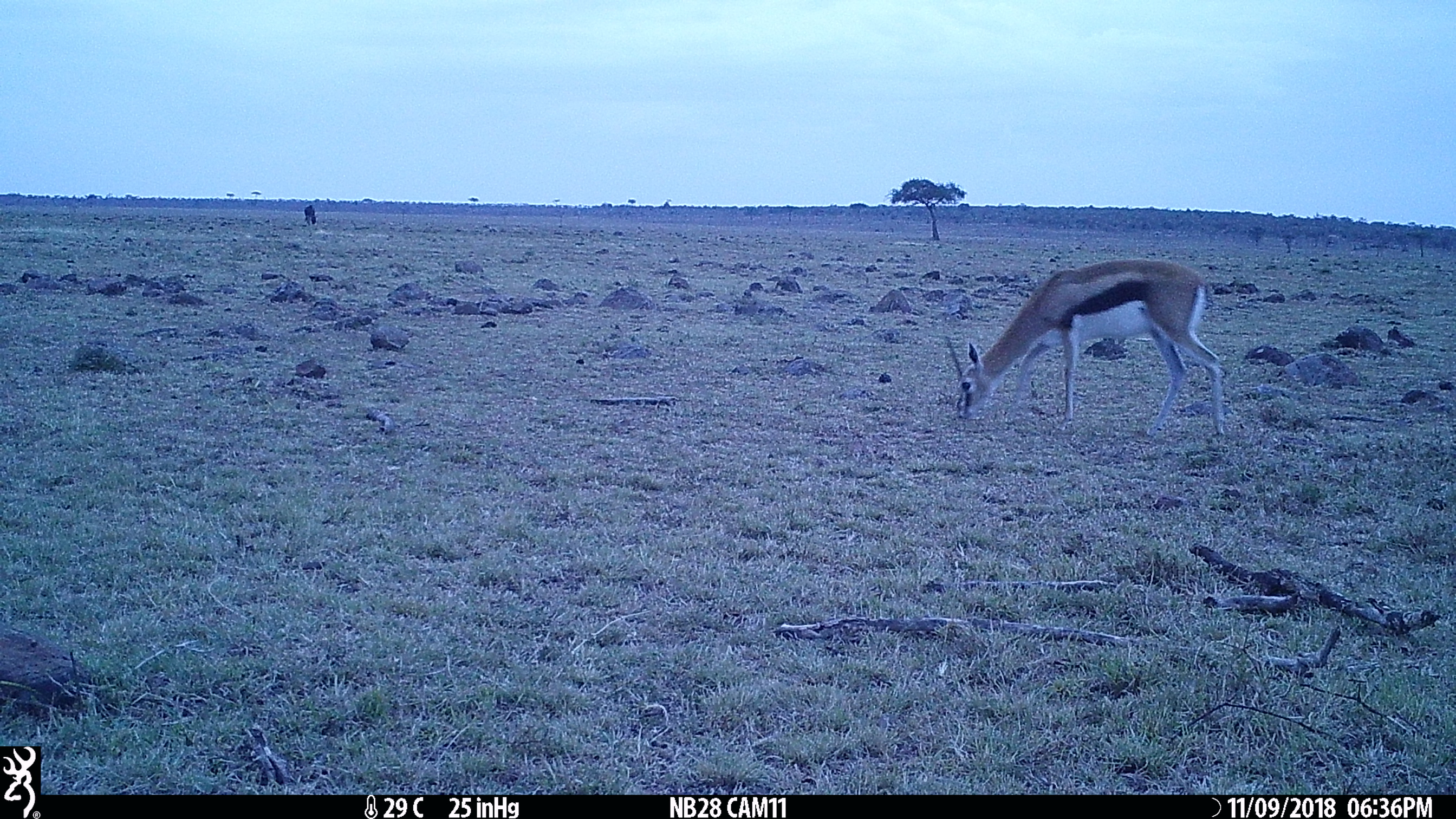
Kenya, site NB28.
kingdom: Animalia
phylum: Chordata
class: Mammalia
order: Artiodactyla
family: Bovidae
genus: Eudorcas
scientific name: Eudorcas thomsonii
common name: thomon's gazelle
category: gazelle thomsons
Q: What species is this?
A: Gazelle thomsons (thomon's gazelle) (Eudorcas thomsonii).